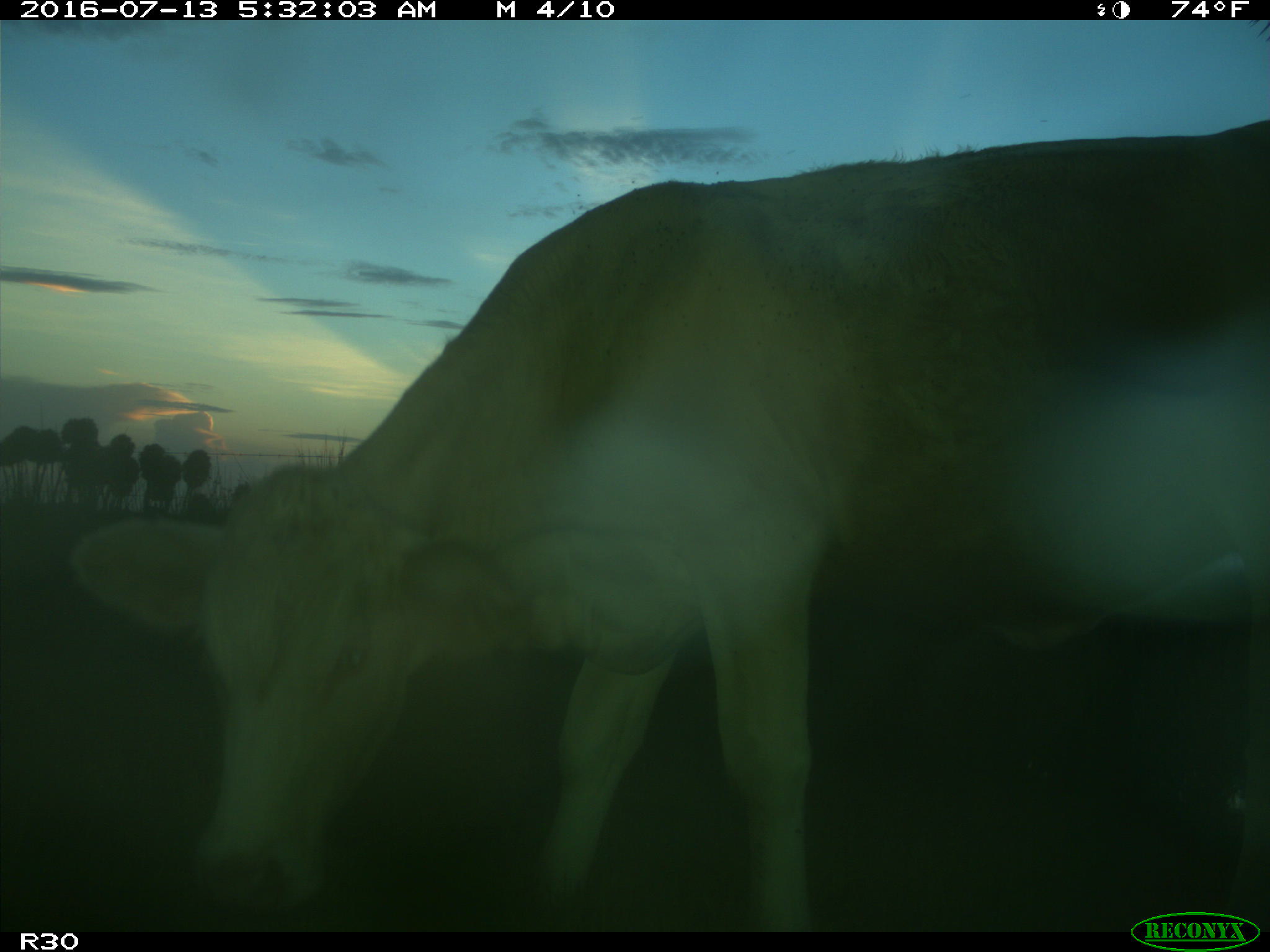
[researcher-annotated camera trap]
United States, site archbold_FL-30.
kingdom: Animalia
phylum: Chordata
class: Mammalia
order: Artiodactyla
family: Bovidae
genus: Bos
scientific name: Bos taurus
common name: domestic cow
Bos taurus (domestic cow).